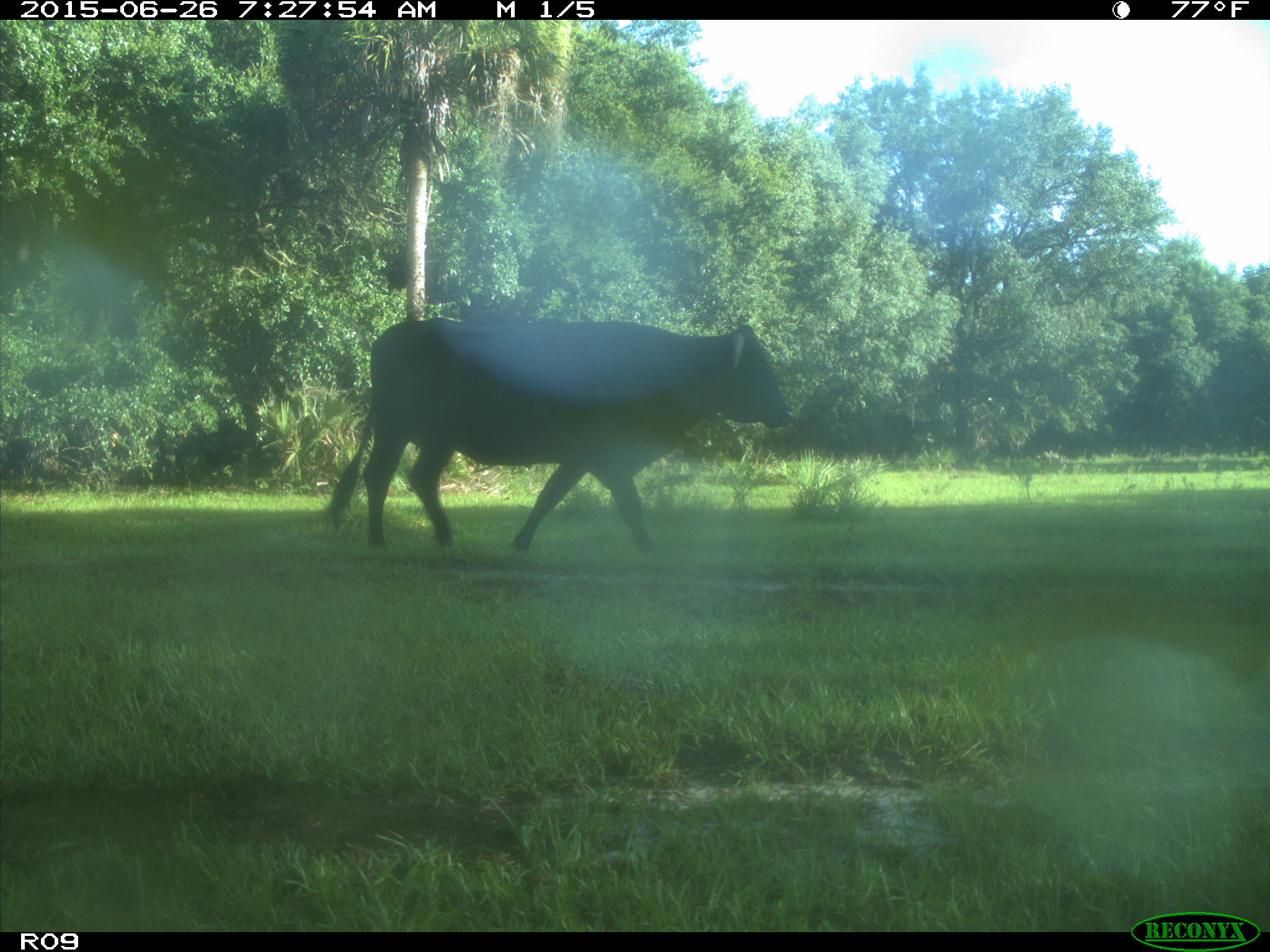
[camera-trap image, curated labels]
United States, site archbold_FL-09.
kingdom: Animalia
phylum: Chordata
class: Mammalia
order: Artiodactyla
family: Bovidae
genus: Bos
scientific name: Bos taurus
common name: domestic cow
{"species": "Bos taurus (domestic cow)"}